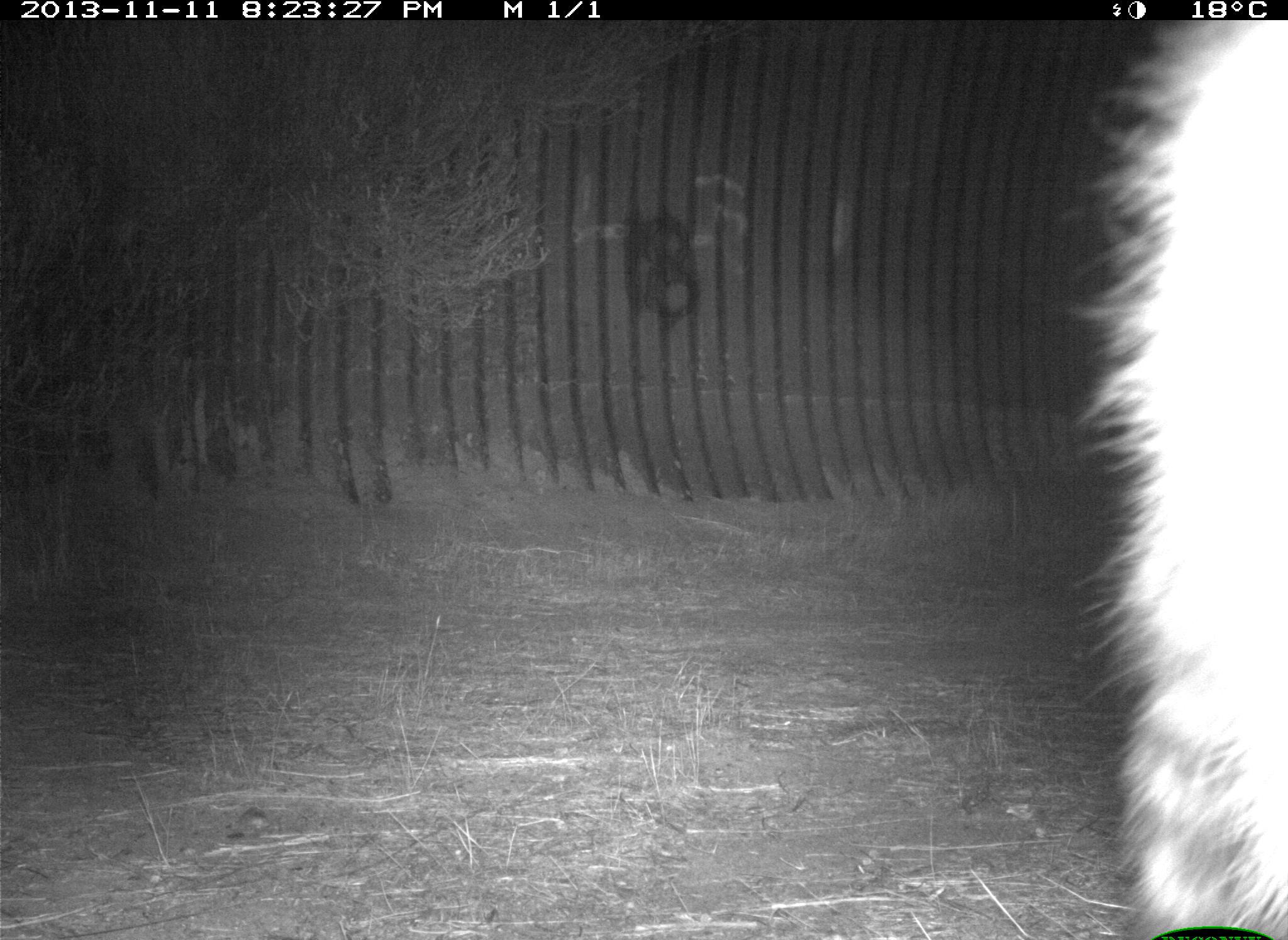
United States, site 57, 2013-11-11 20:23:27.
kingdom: Animalia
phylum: Chordata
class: Mammalia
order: Carnivora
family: Procyonidae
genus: Procyon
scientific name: Procyon lotor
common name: raccoon